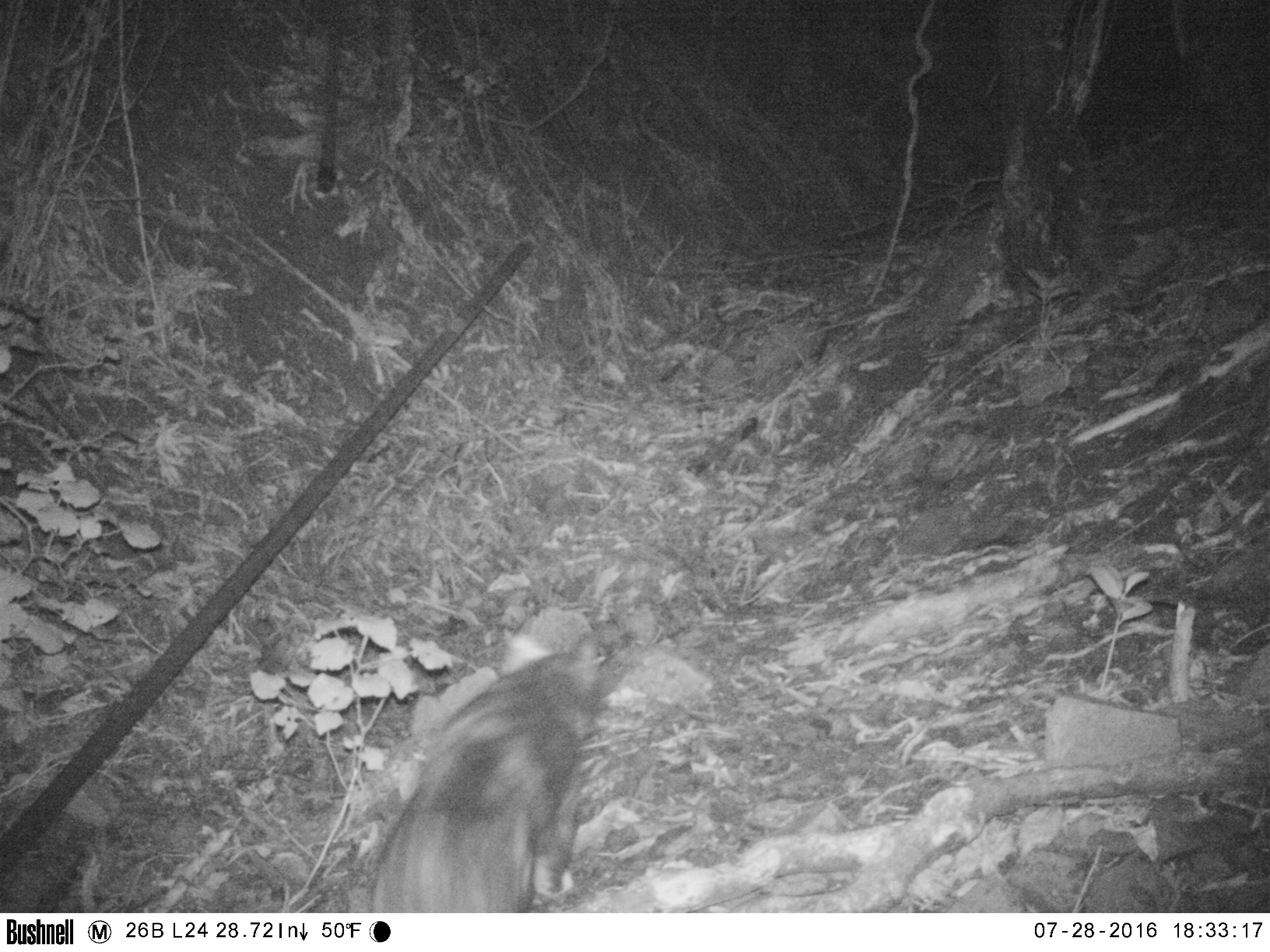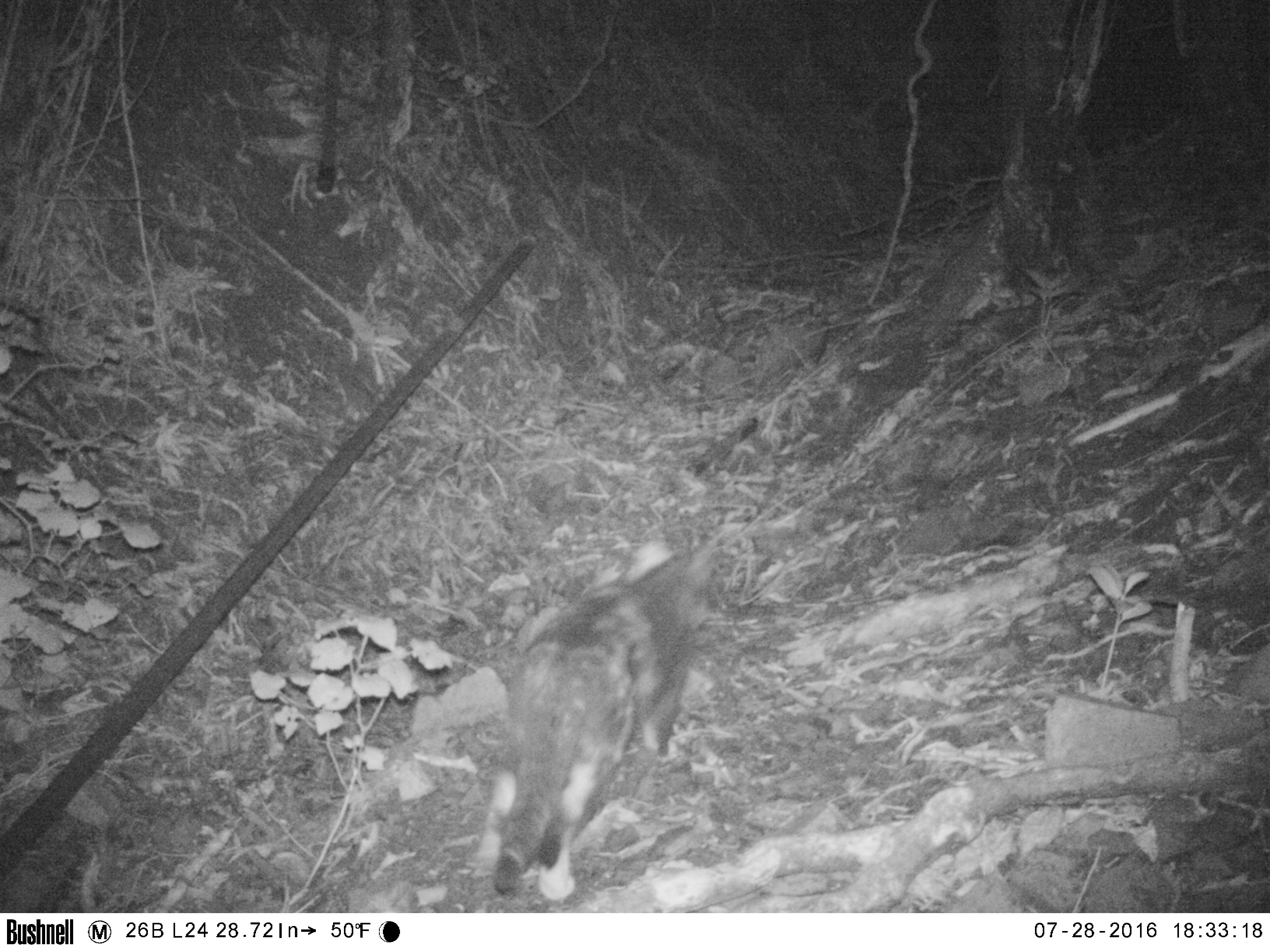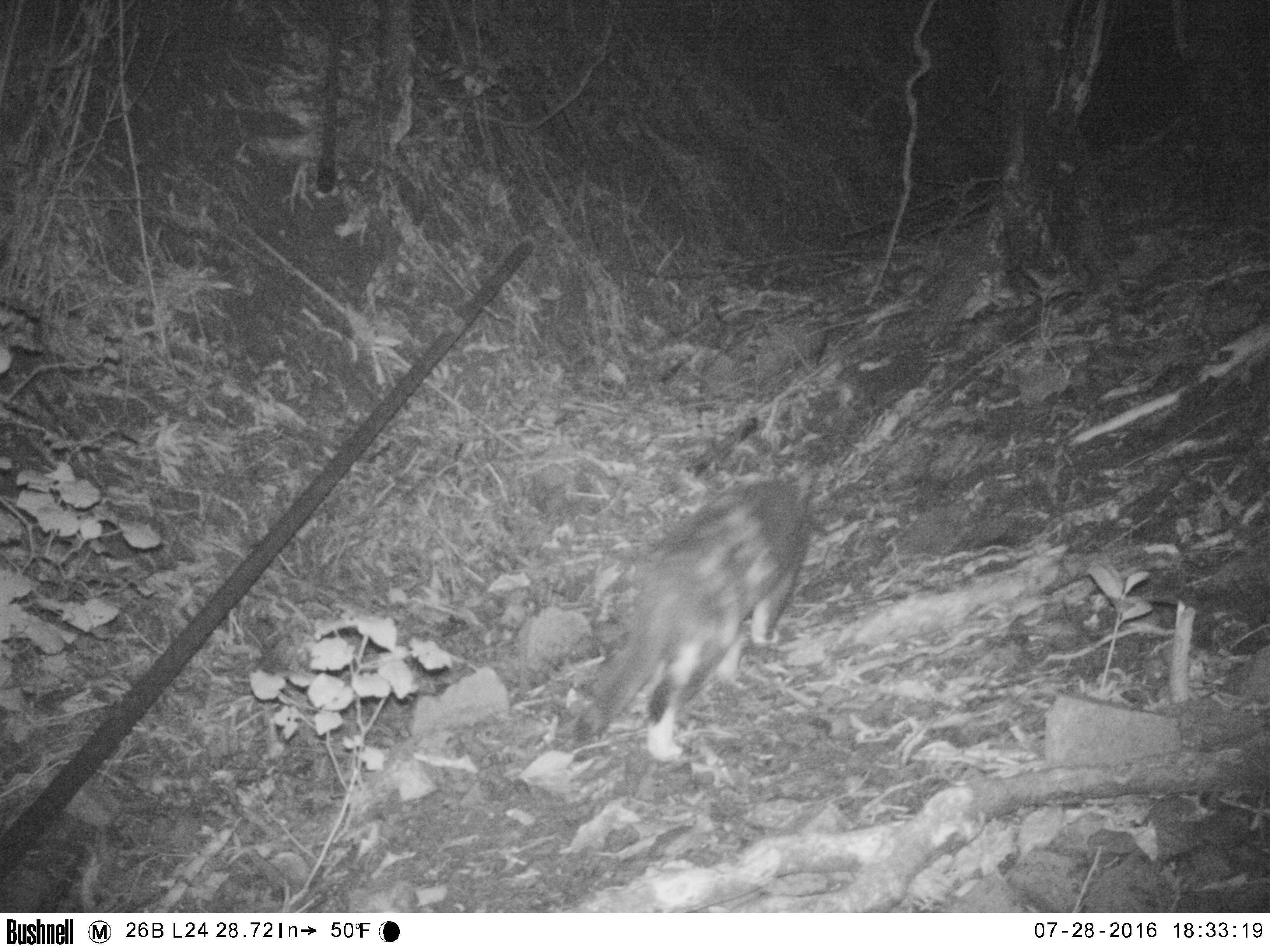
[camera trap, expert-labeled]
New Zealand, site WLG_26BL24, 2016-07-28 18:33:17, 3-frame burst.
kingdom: Animalia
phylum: Chordata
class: Mammalia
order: Carnivora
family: Felidae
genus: Felis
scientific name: Felis catus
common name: domestic cat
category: cat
Cat (domestic cat) (Felis catus).